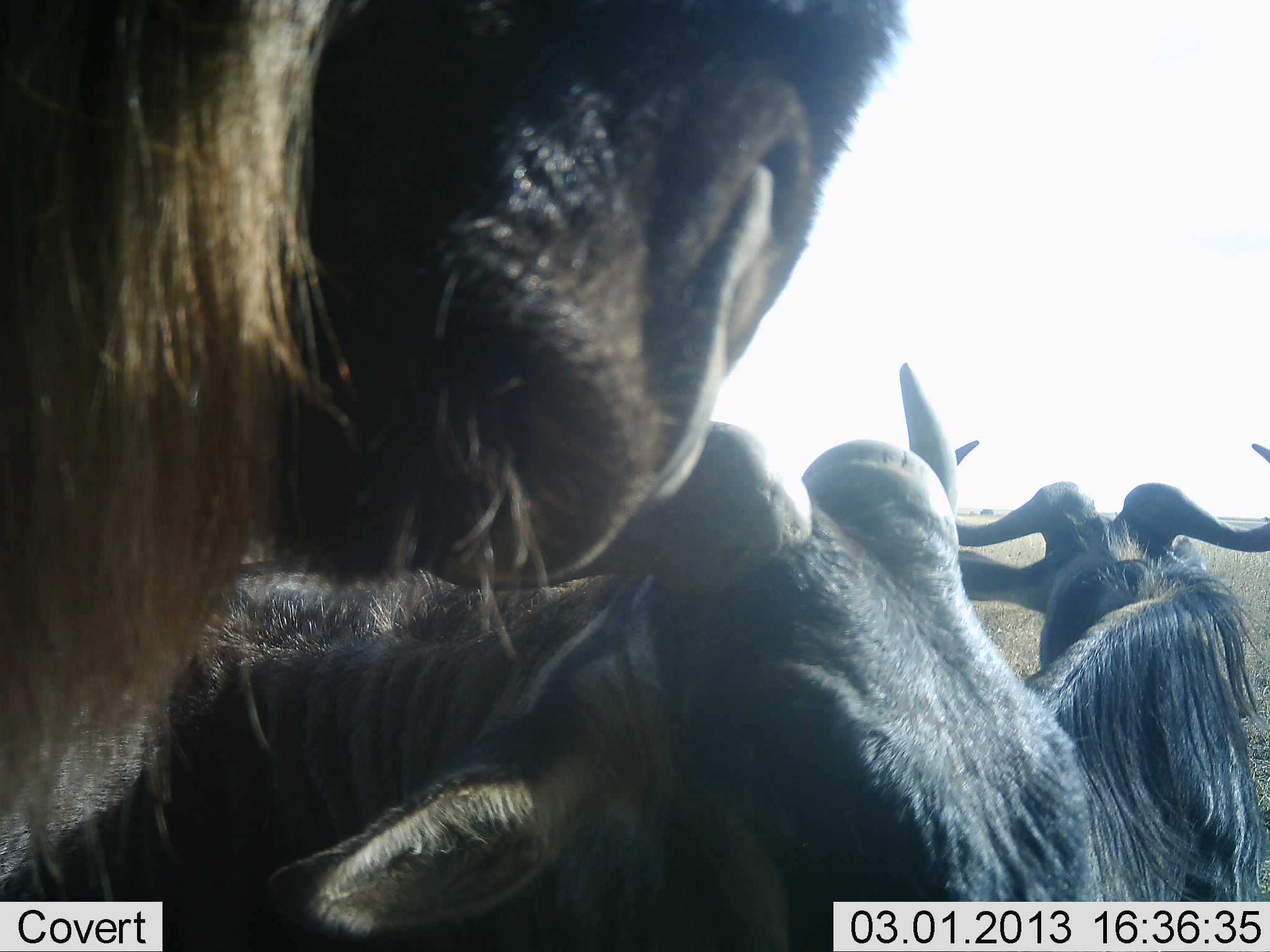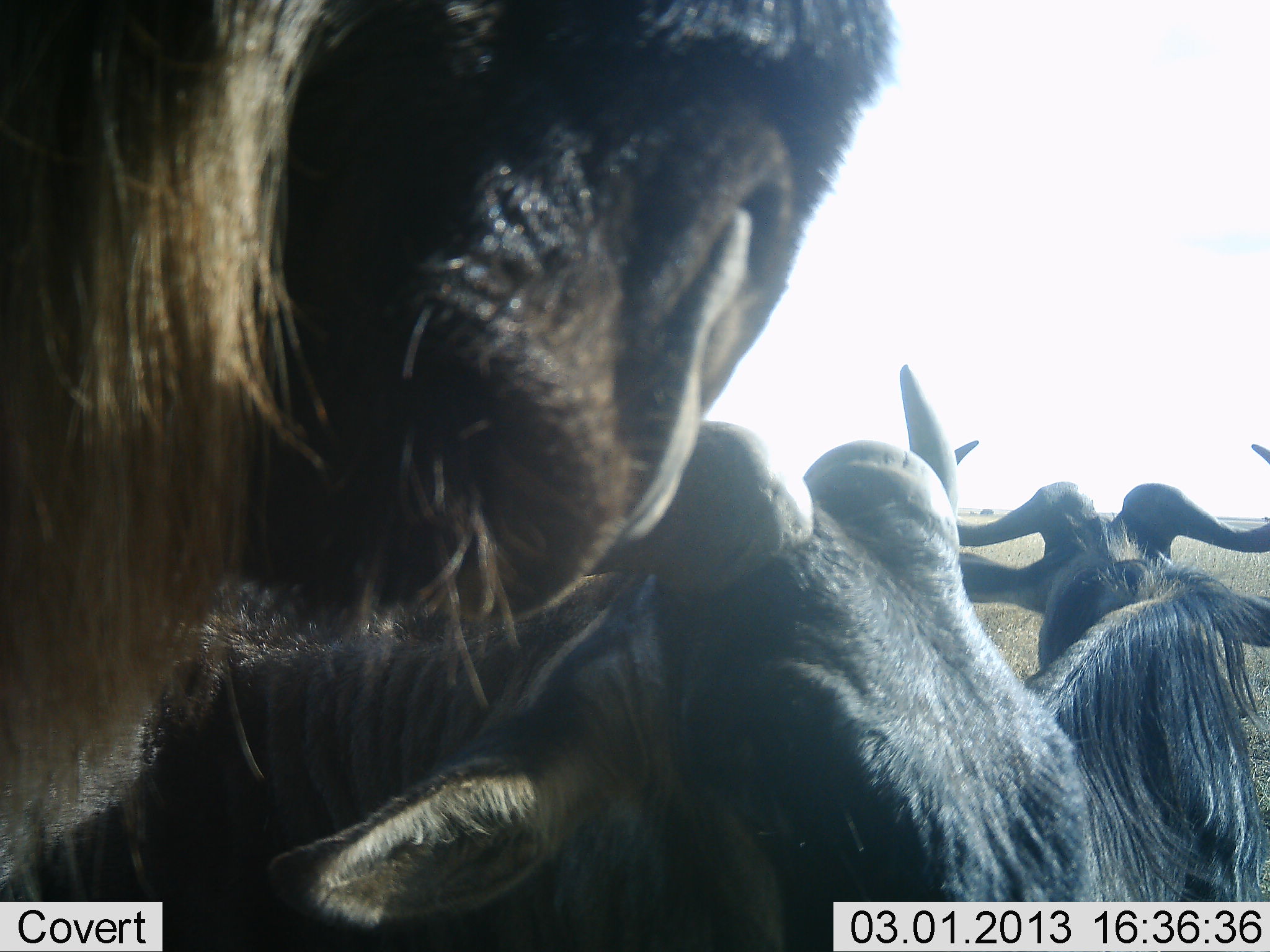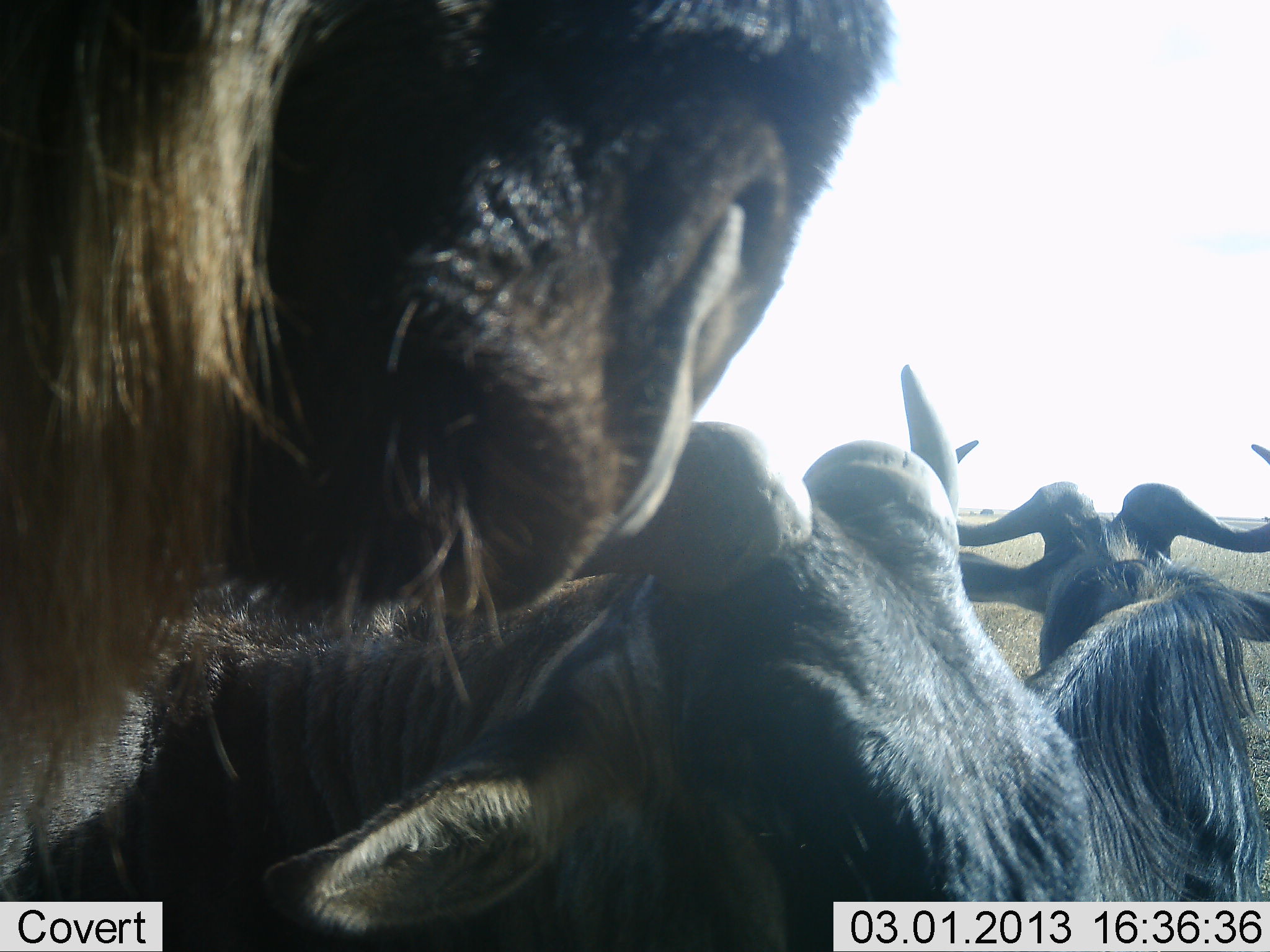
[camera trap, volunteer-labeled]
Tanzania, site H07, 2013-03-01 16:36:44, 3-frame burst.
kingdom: Animalia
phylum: Chordata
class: Mammalia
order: Artiodactyla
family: Bovidae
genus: Connochaetes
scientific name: Connochaetes taurinus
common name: blue wildebeest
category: wildebeest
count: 3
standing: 51%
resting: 84%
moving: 3%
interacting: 0%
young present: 0%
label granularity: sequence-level